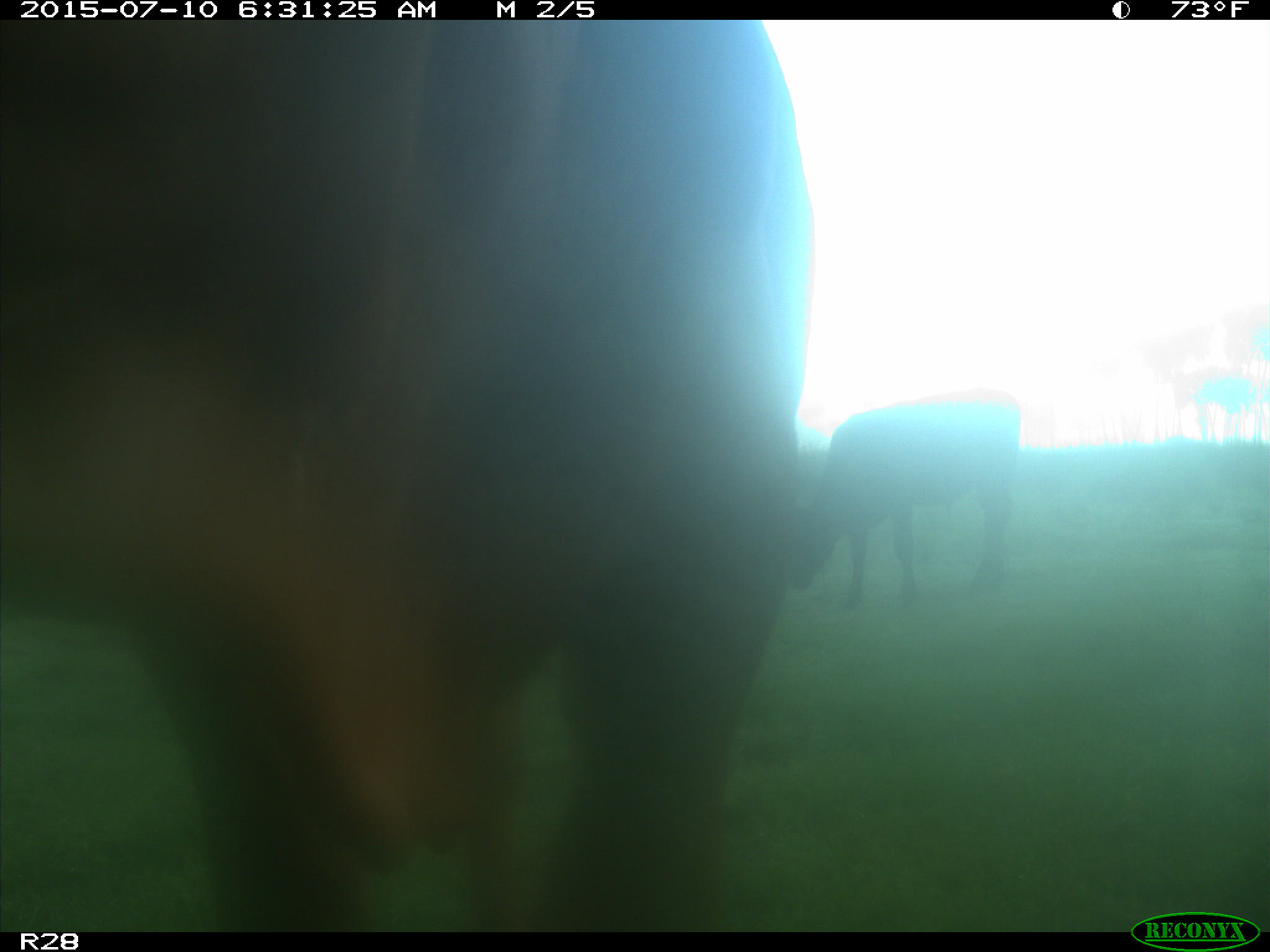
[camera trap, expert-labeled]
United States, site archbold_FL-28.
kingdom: Animalia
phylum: Chordata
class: Mammalia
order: Artiodactyla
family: Bovidae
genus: Bos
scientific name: Bos taurus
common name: domestic cow